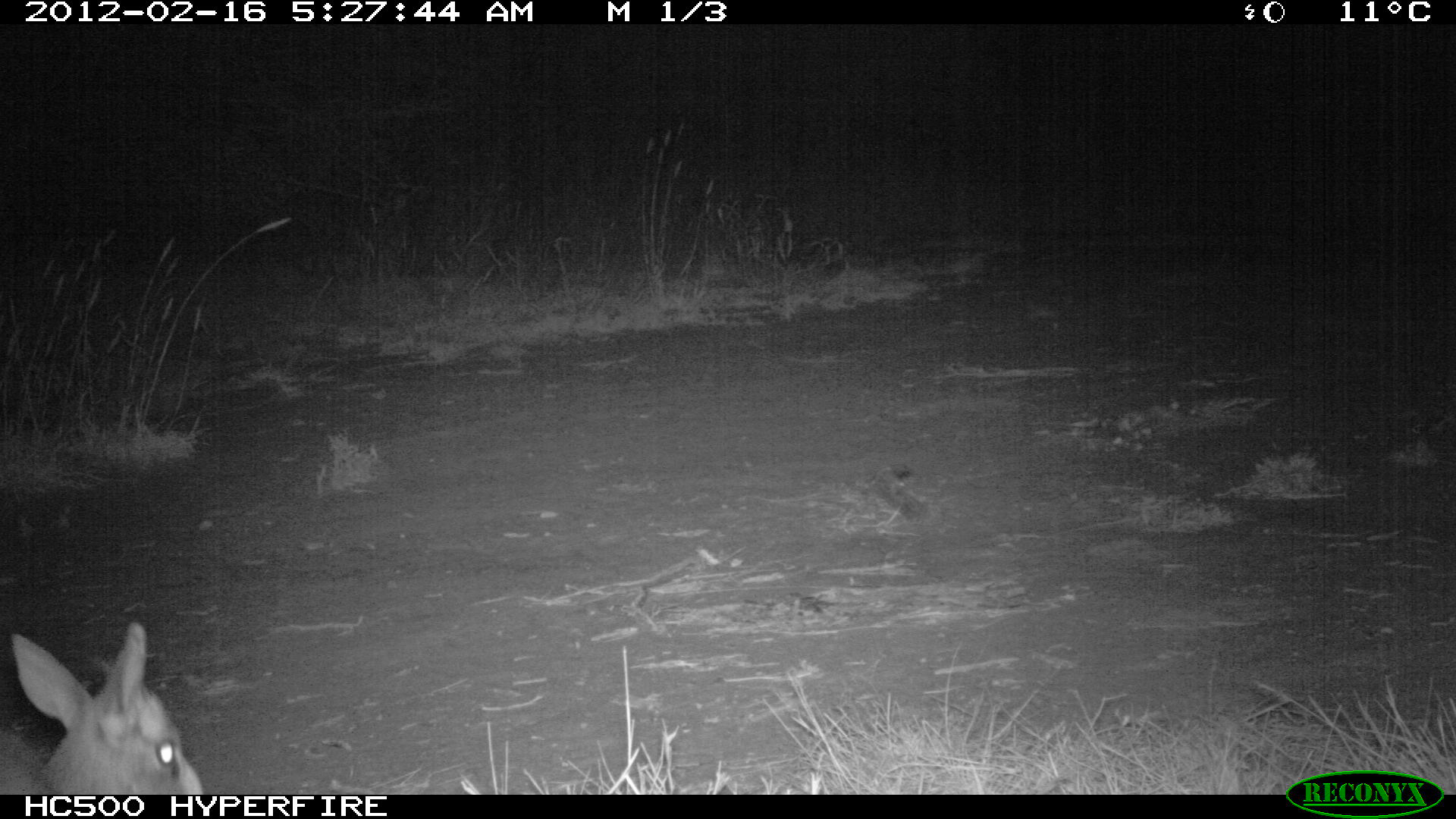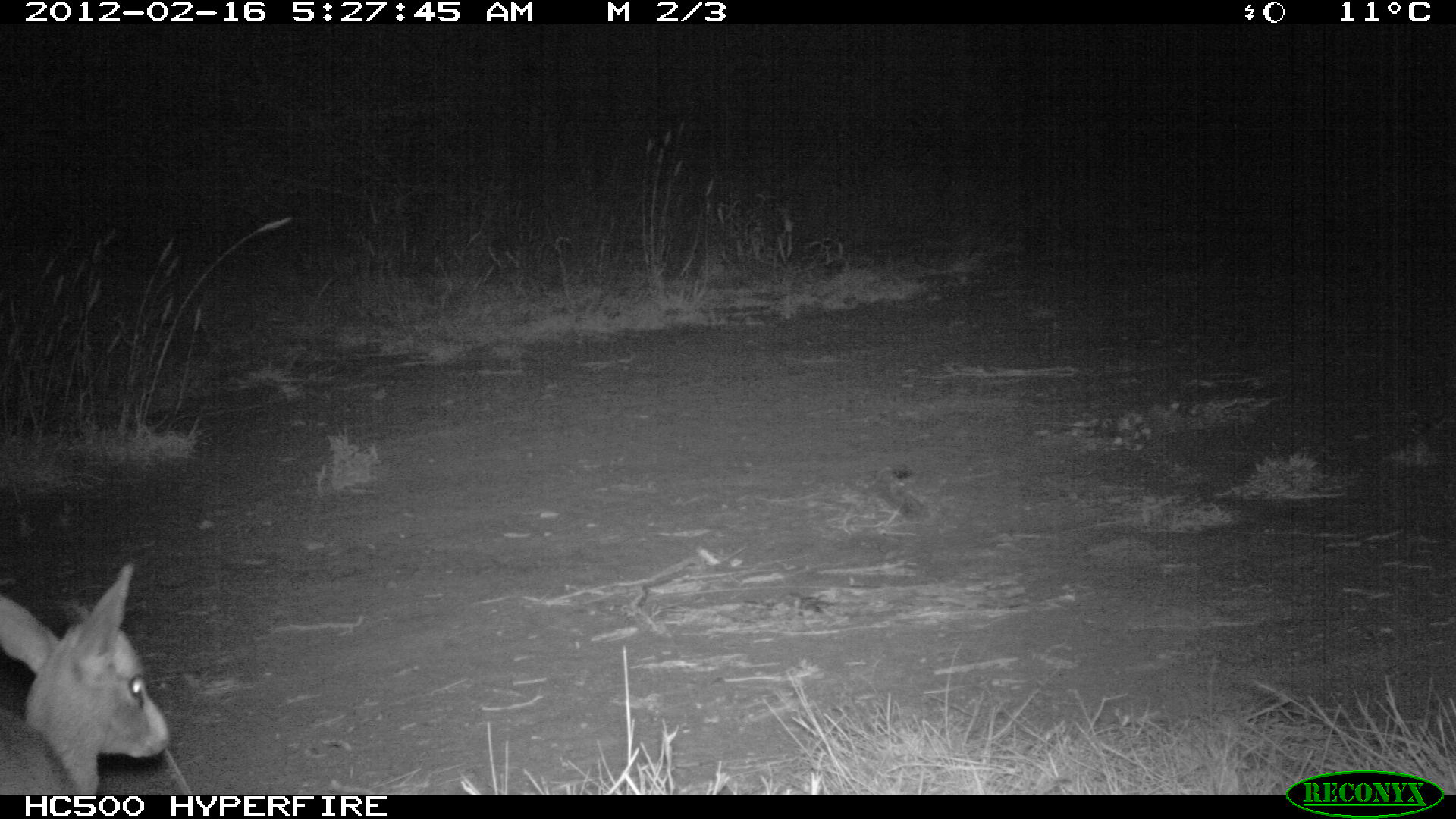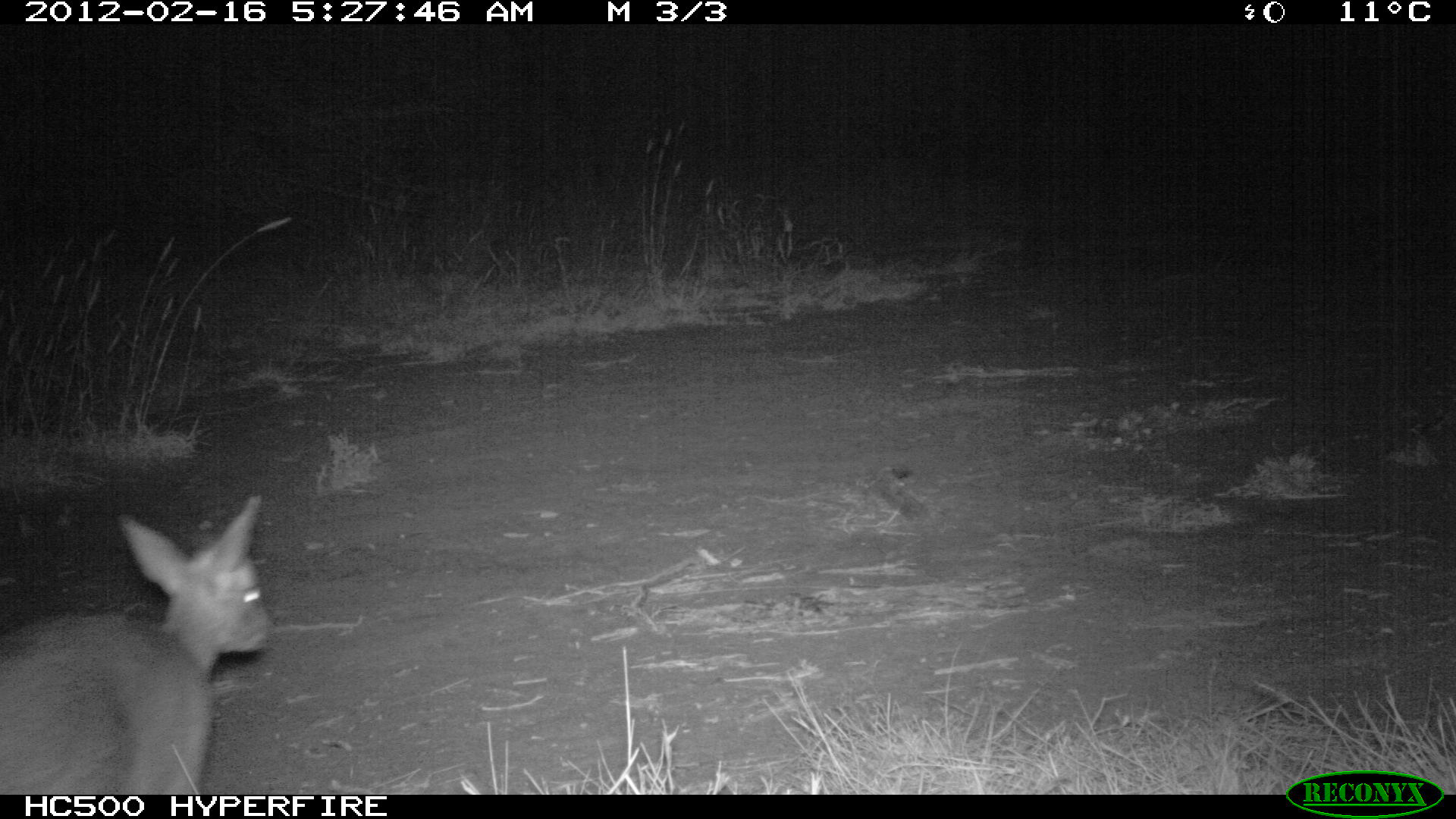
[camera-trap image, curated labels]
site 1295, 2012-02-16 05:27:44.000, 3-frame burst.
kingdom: Animalia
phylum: Chordata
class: Mammalia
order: Artiodactyla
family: Bovidae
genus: Madoqua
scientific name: Madoqua guentheri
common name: günther's dik-dik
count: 1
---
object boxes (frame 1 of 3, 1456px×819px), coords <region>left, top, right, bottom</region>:
madoqua guentheri: <region>0, 618, 206, 794</region>